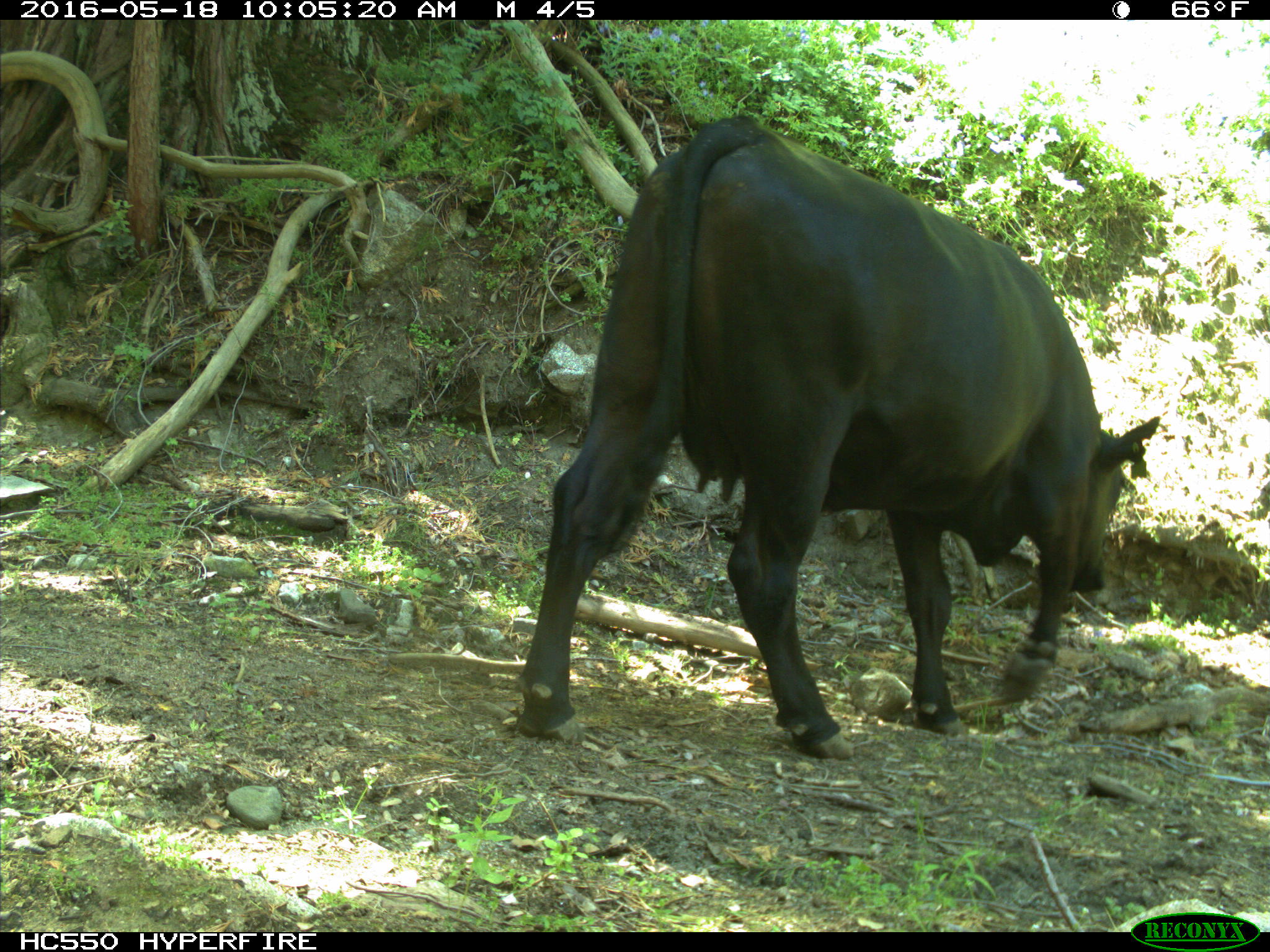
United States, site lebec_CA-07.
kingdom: Animalia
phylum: Chordata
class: Mammalia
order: Artiodactyla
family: Bovidae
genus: Bos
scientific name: Bos taurus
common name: domestic cow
Bos taurus (domestic cow).